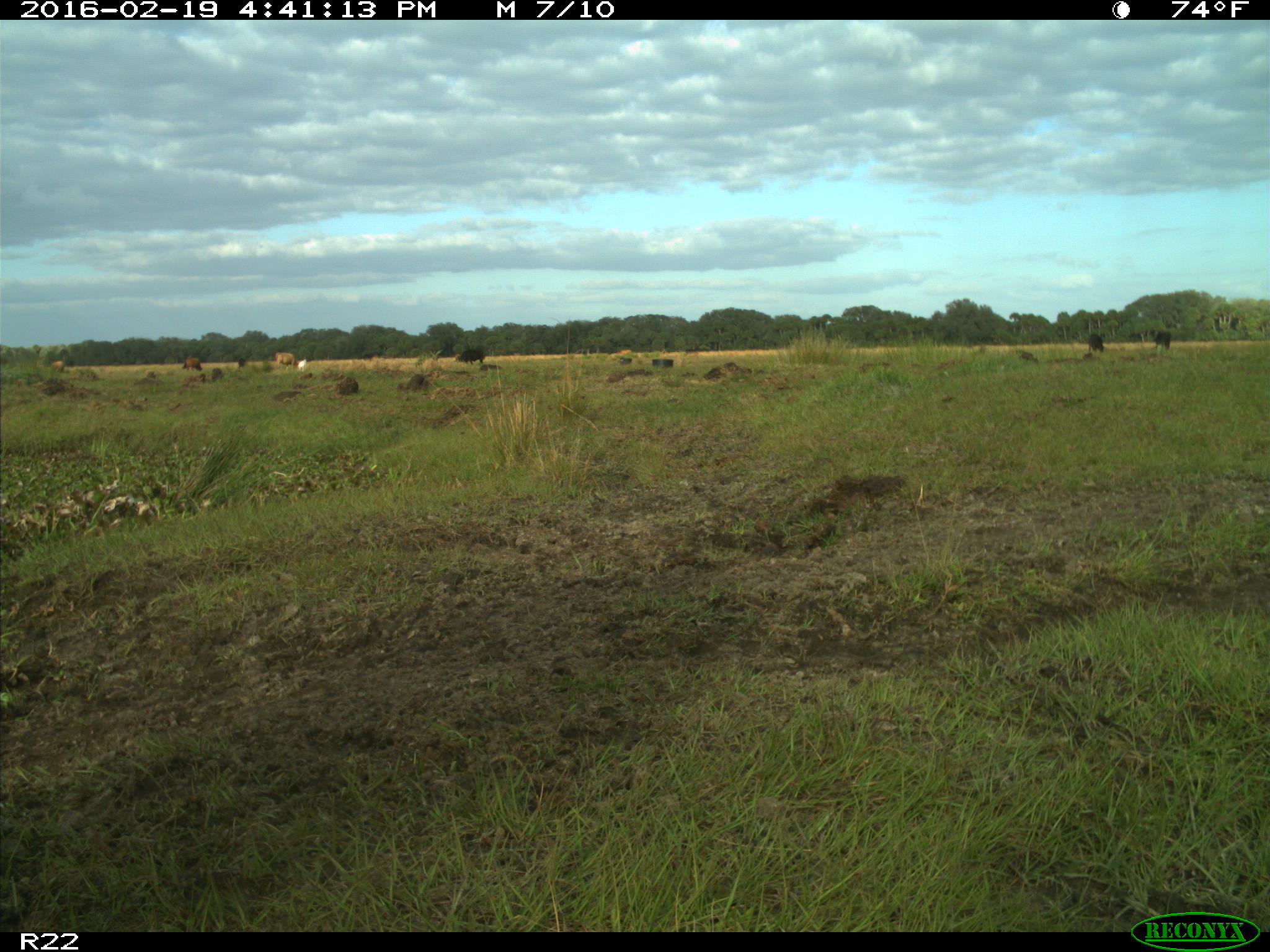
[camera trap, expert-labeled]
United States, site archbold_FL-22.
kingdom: Animalia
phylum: Chordata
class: Mammalia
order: Artiodactyla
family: Bovidae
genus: Bos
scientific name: Bos taurus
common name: domestic cow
Bos taurus (domestic cow).